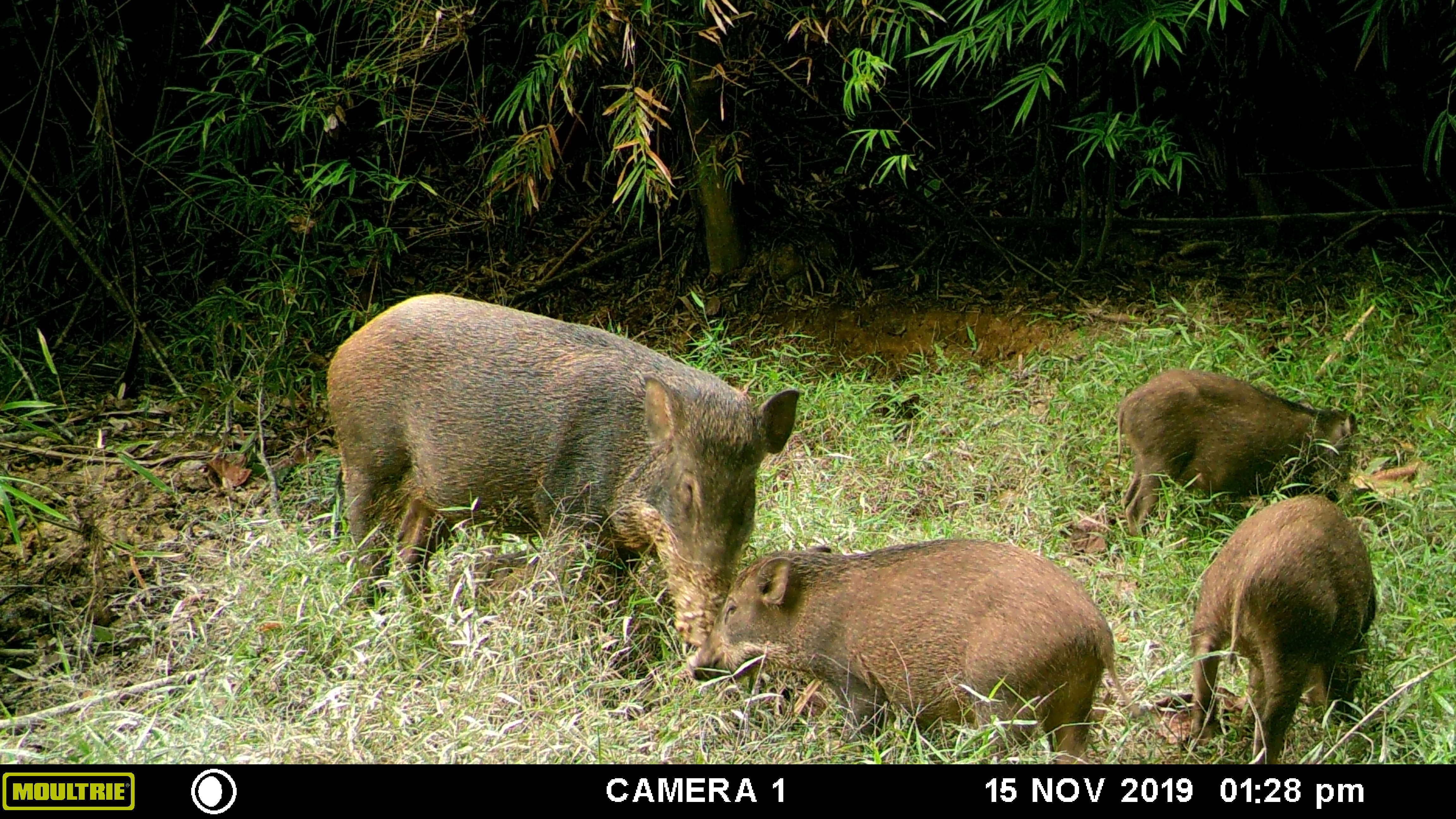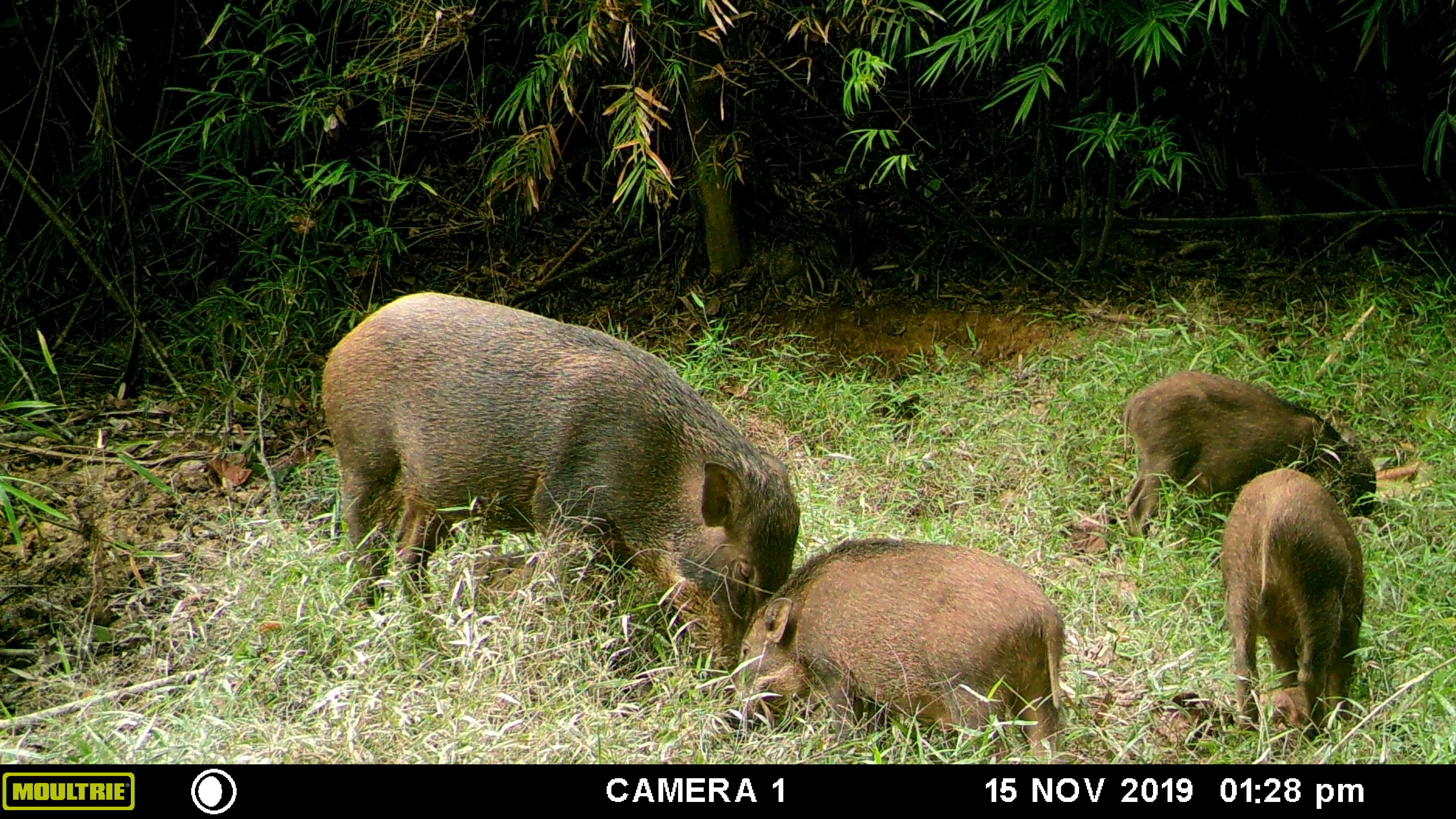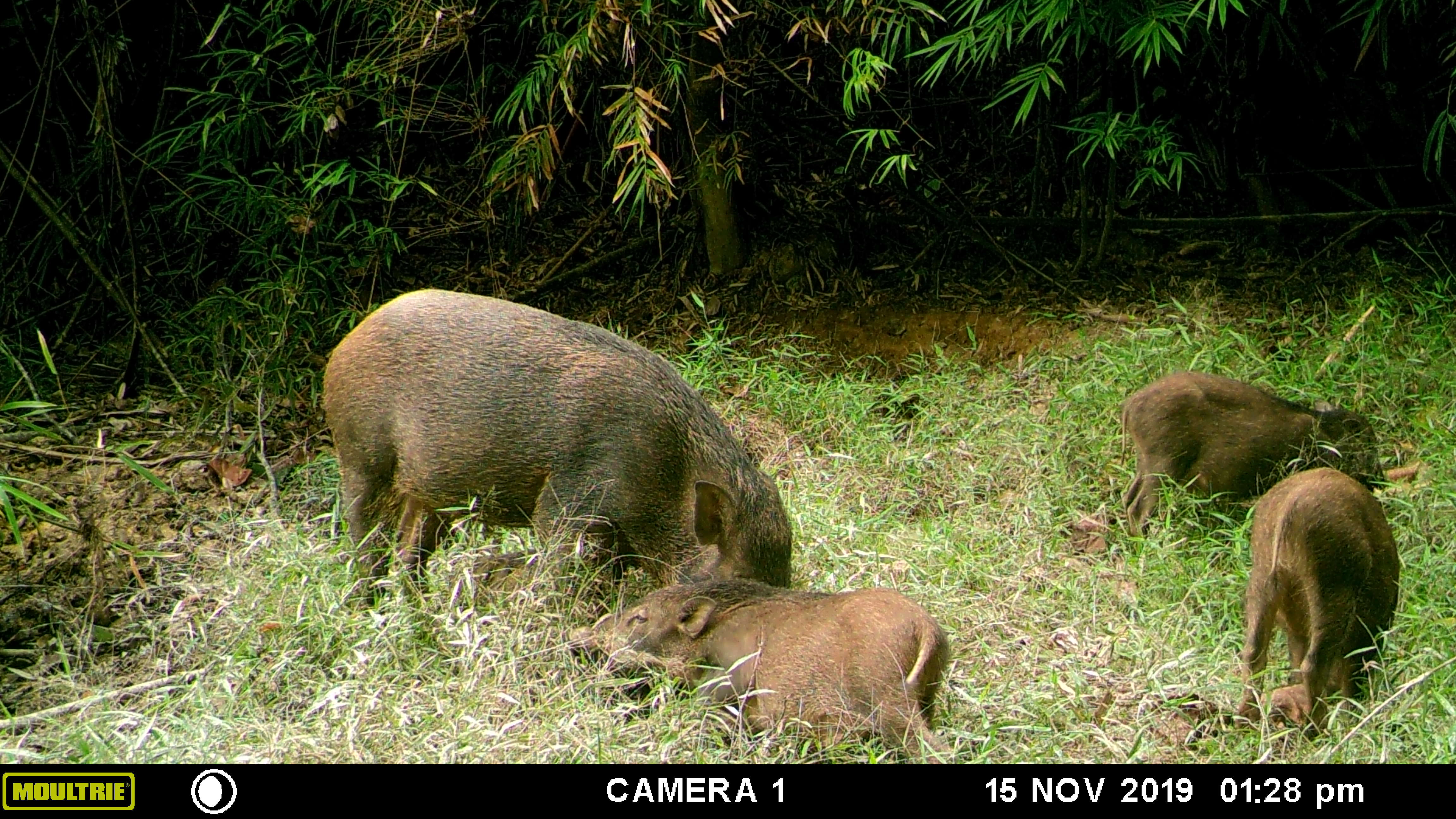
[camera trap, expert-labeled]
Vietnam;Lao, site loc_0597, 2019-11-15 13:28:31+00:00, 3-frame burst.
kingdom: Animalia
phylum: Chordata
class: Mammalia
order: Artiodactyla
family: Suidae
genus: Sus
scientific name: Sus scrofa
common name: eurasian wild pig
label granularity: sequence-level